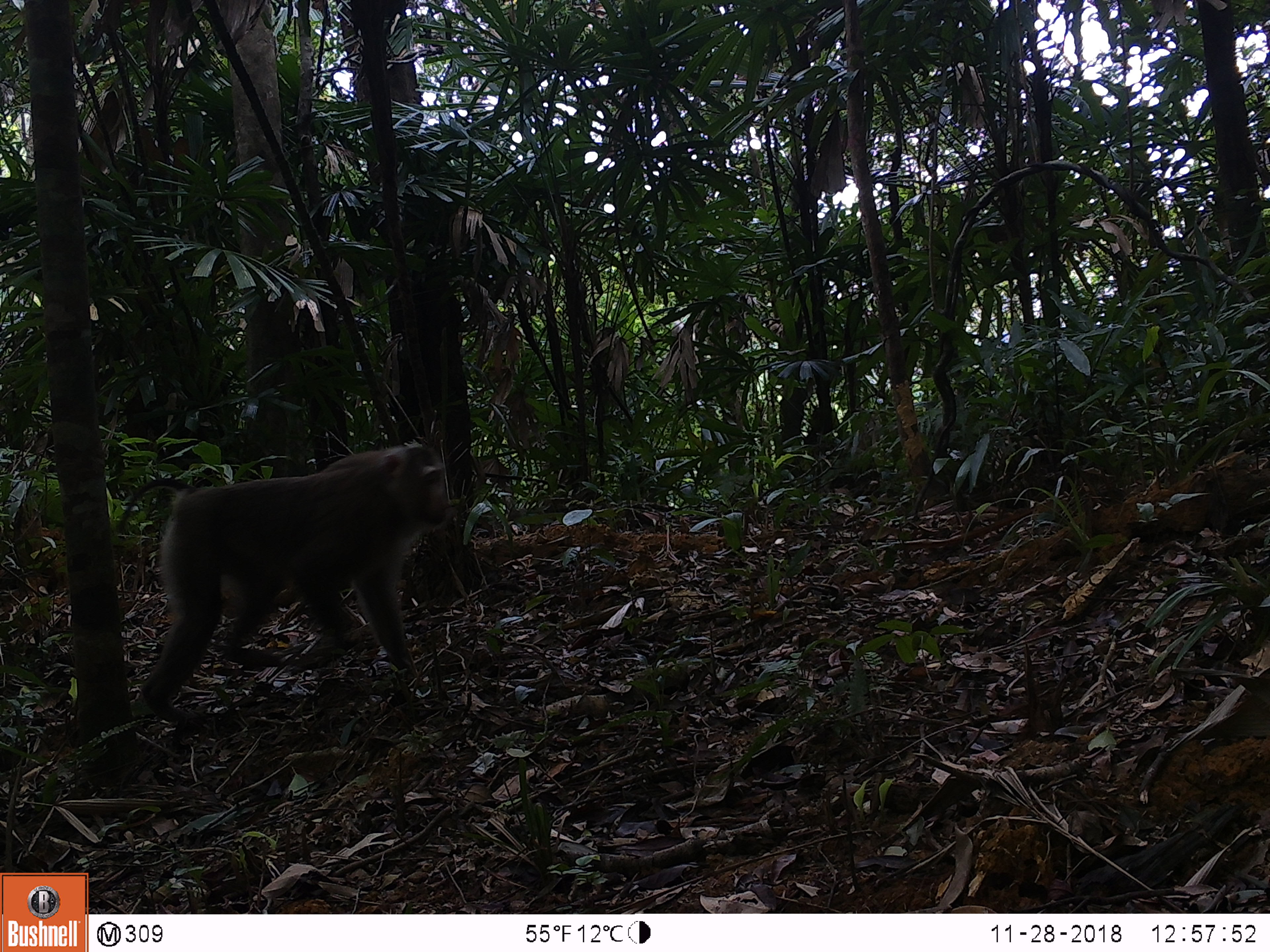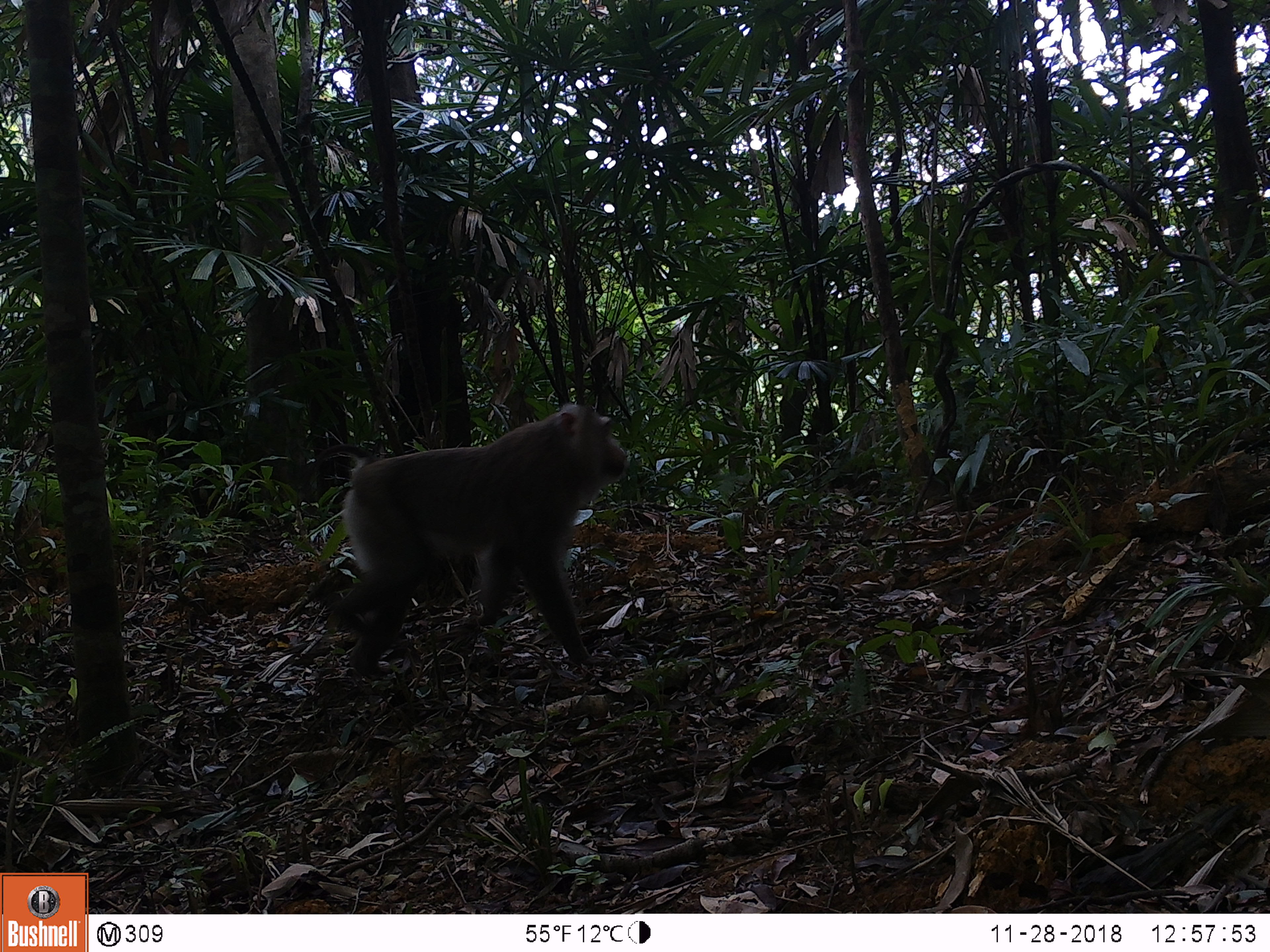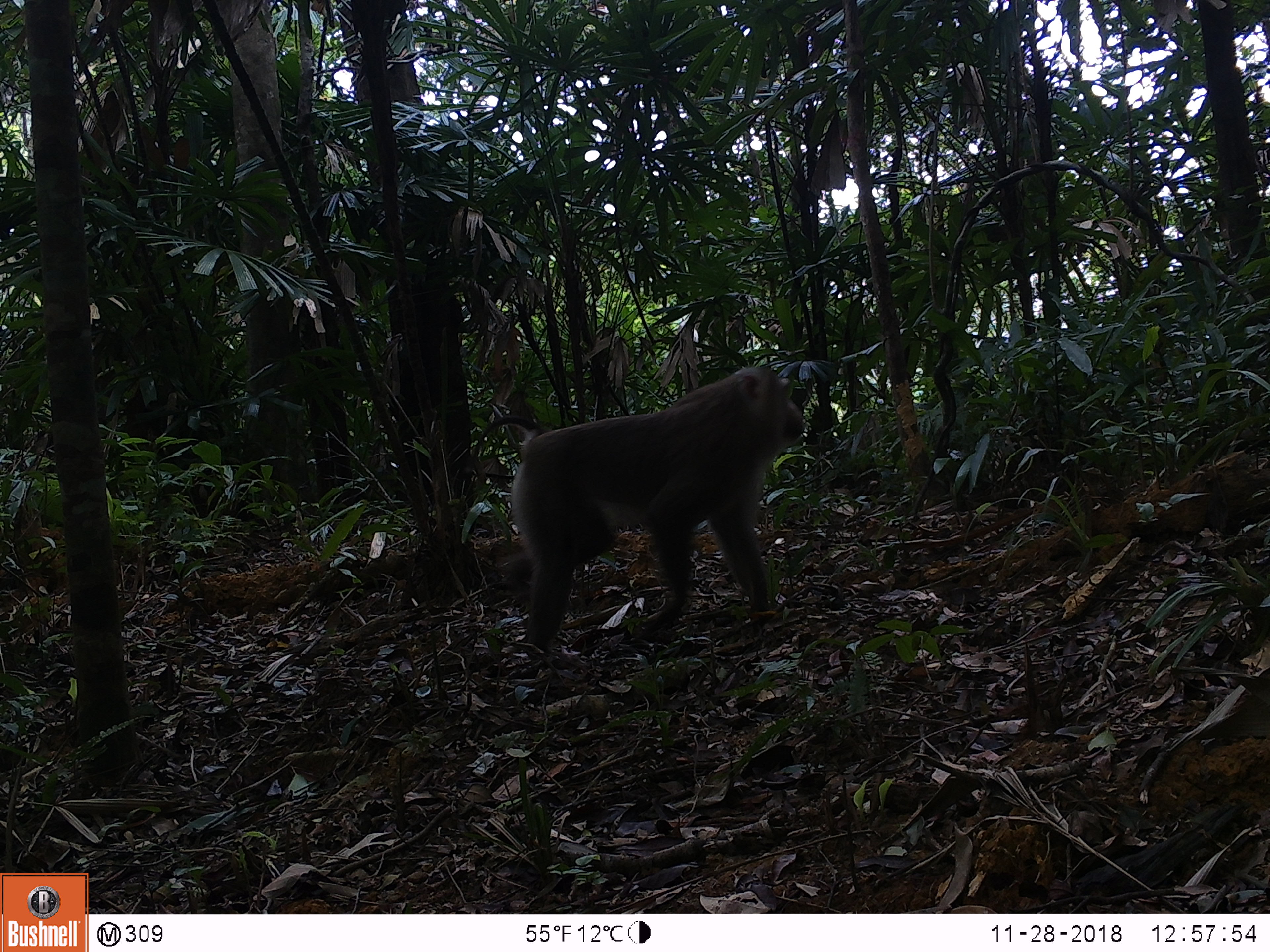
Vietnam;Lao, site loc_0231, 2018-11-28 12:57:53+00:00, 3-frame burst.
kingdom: Animalia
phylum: Chordata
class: Mammalia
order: Primates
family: Cercopithecidae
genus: Macaca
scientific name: Macaca nemestrina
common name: pig-tailed macaque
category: pig tailed macaque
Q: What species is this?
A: Pig tailed macaque (pig-tailed macaque) (Macaca nemestrina).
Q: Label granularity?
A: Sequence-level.